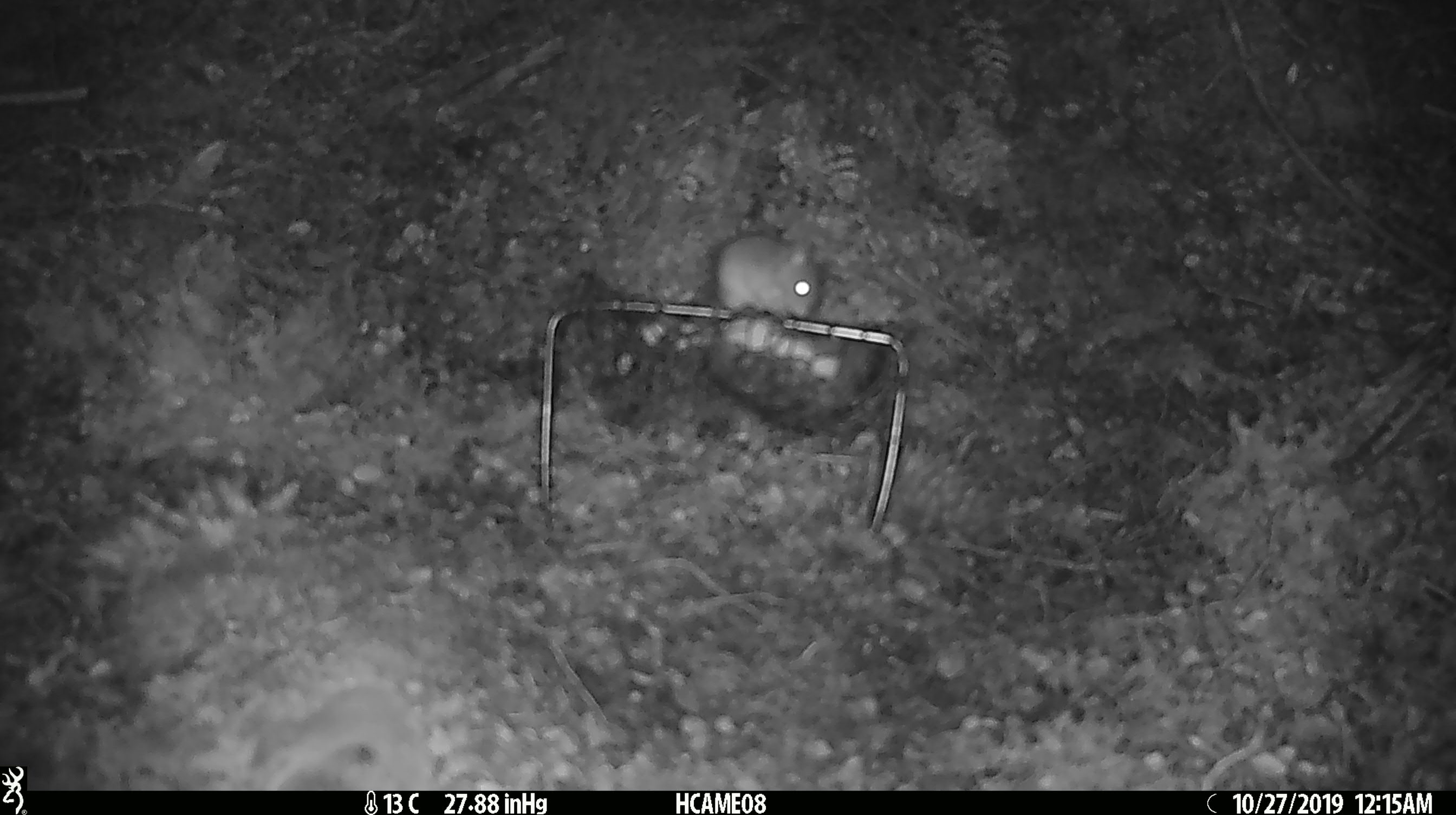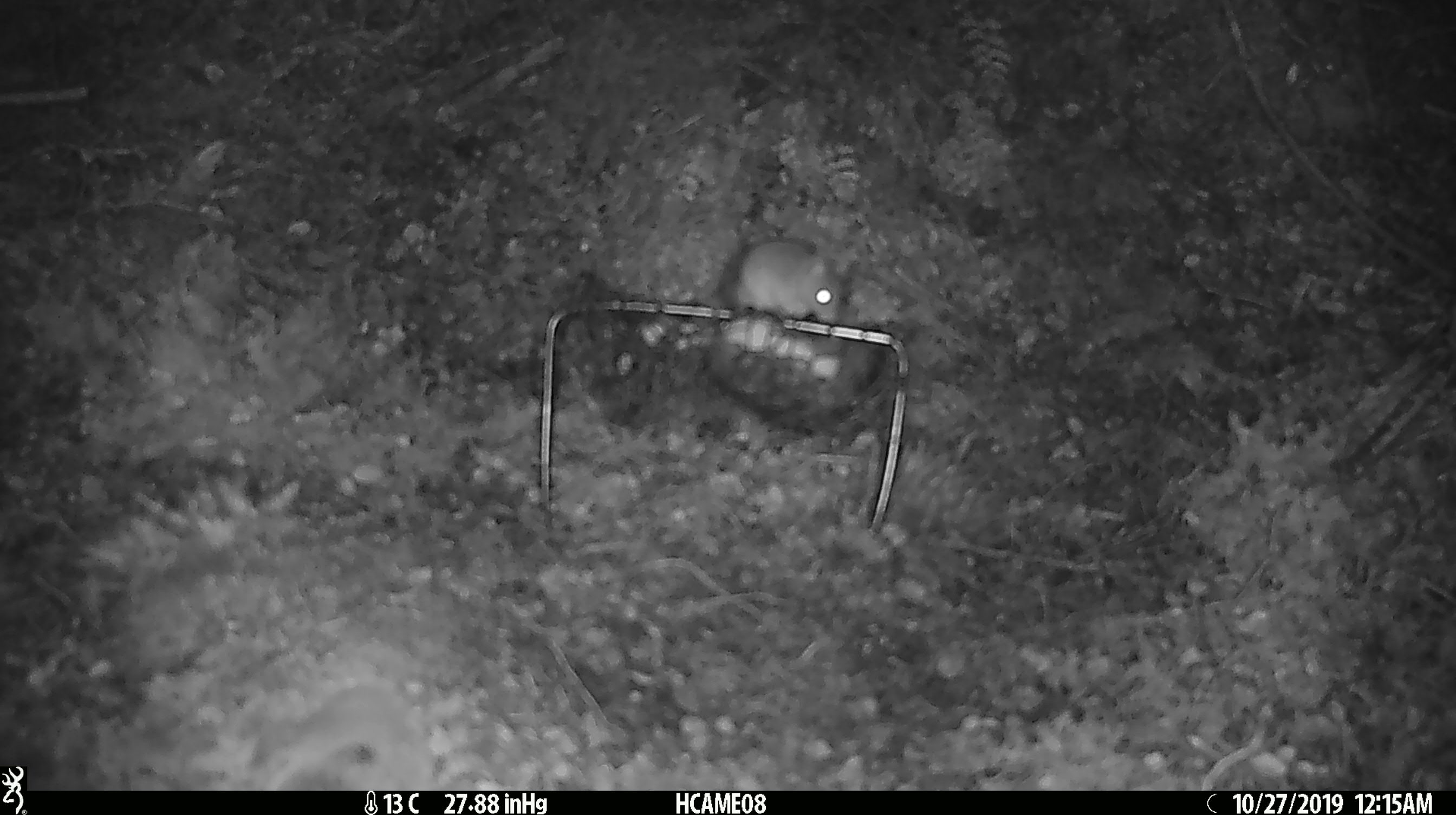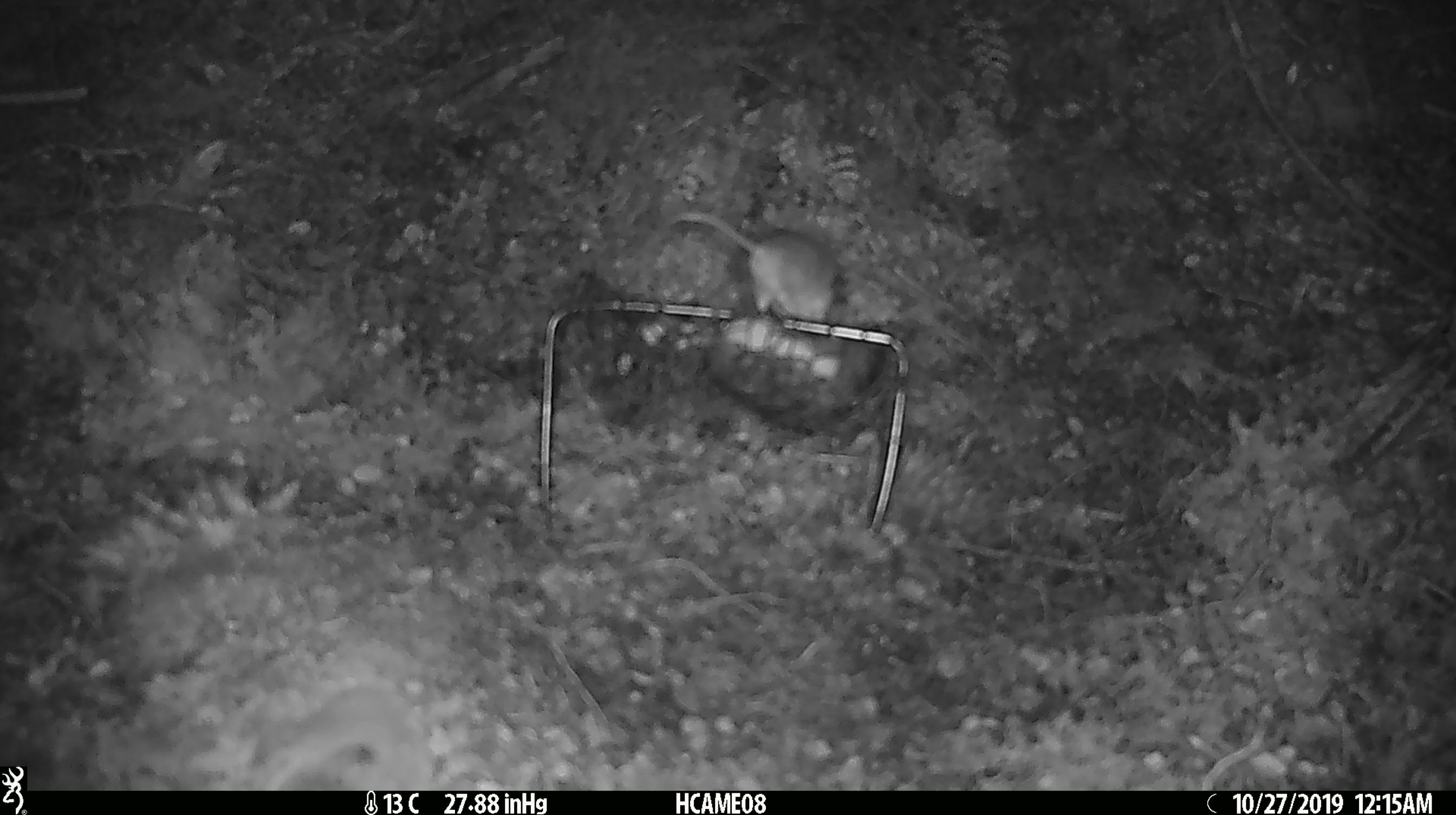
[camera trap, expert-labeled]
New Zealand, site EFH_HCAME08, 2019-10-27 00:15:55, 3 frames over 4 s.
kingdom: Animalia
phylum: Chordata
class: Mammalia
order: Rodentia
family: Muridae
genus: Mus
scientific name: Mus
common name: mouse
Mouse (Mus).